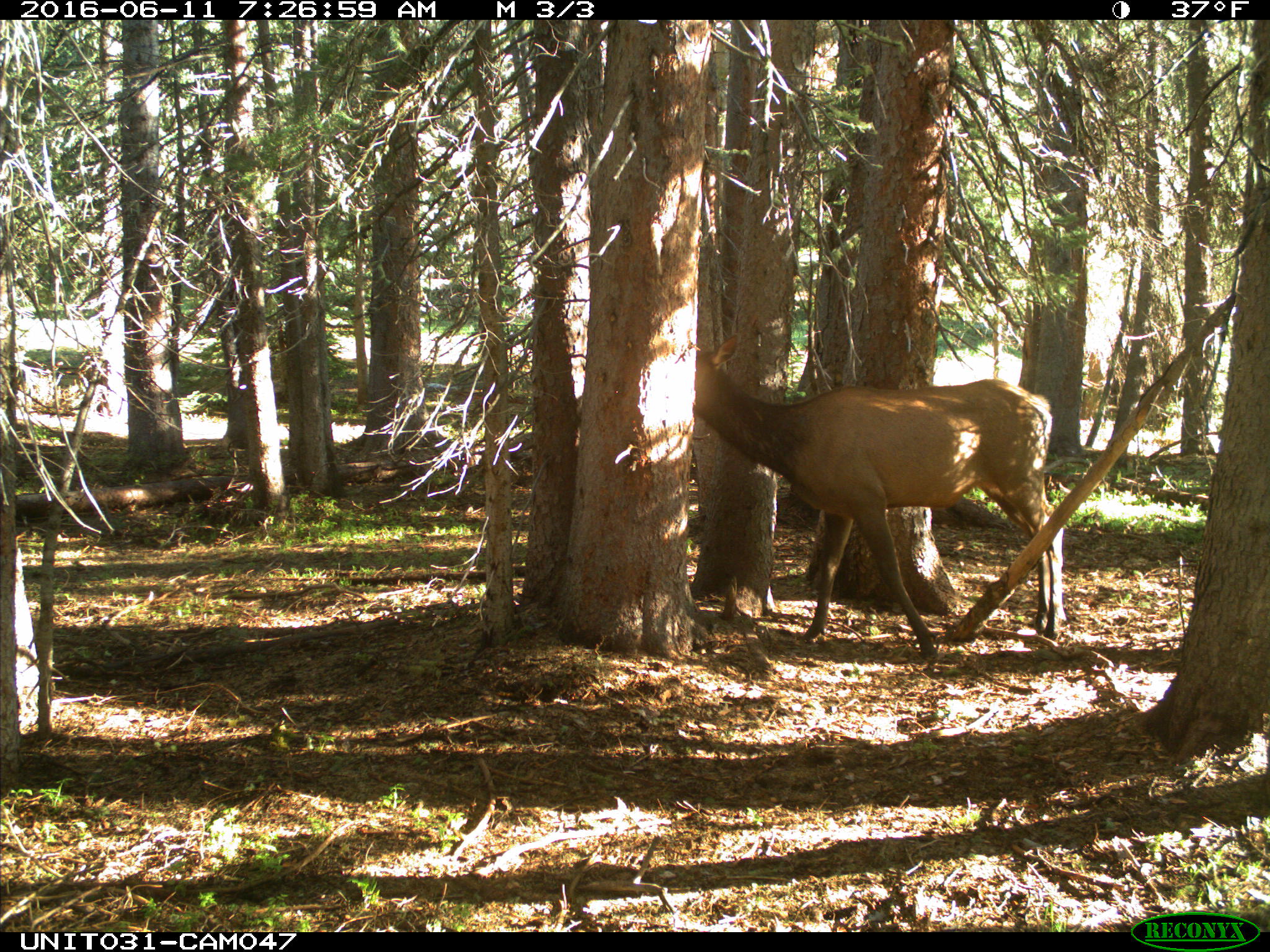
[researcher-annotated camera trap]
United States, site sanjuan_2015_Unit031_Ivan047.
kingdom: Animalia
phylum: Chordata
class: Mammalia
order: Artiodactyla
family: Cervidae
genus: Cervus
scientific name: Cervus elaphus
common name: red deer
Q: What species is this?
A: Cervus elaphus (red deer).